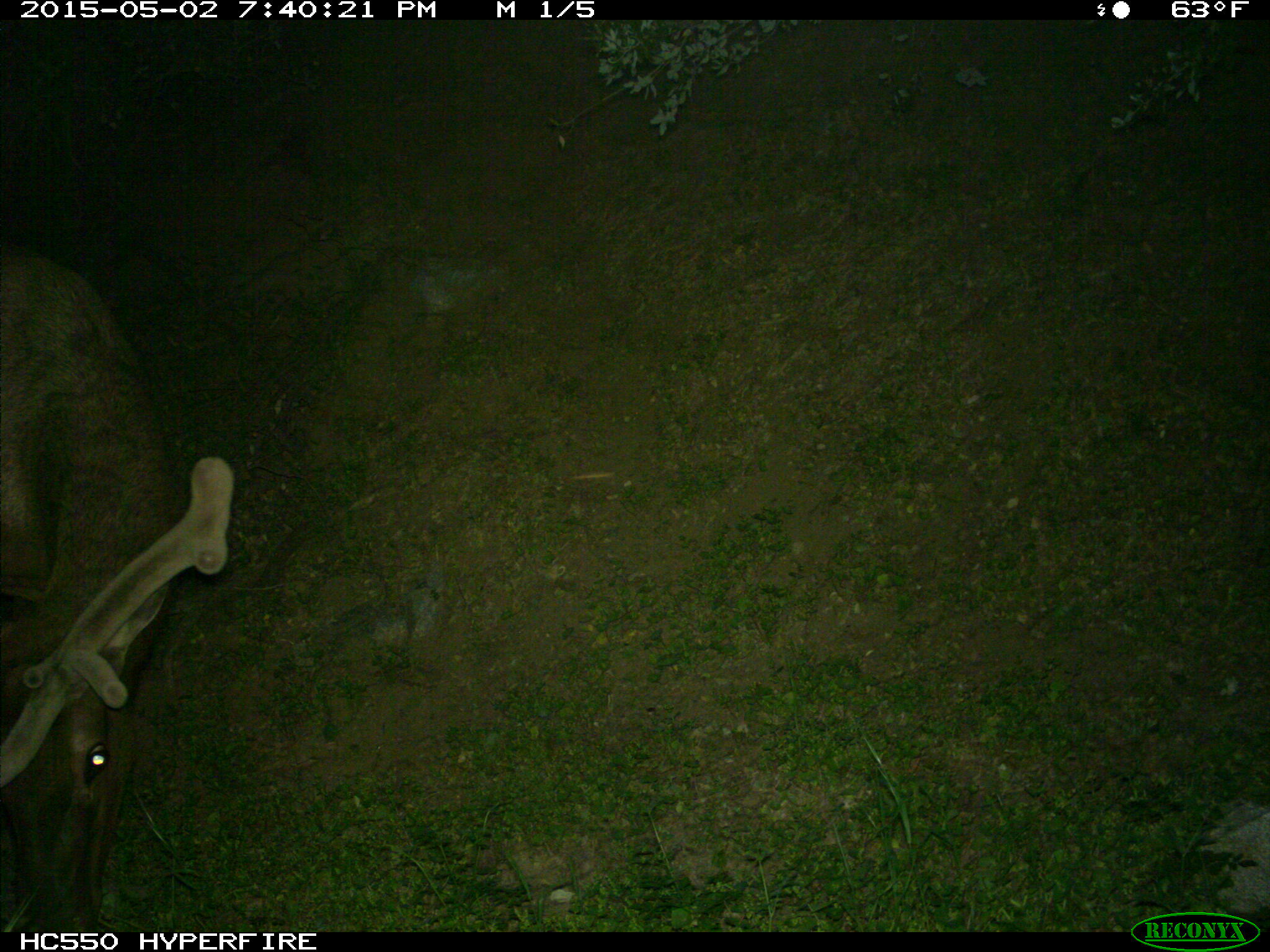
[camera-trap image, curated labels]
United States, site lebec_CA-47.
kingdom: Animalia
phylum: Chordata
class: Mammalia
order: Artiodactyla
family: Cervidae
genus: Cervus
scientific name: Cervus canadensis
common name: elk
Cervus canadensis (elk).